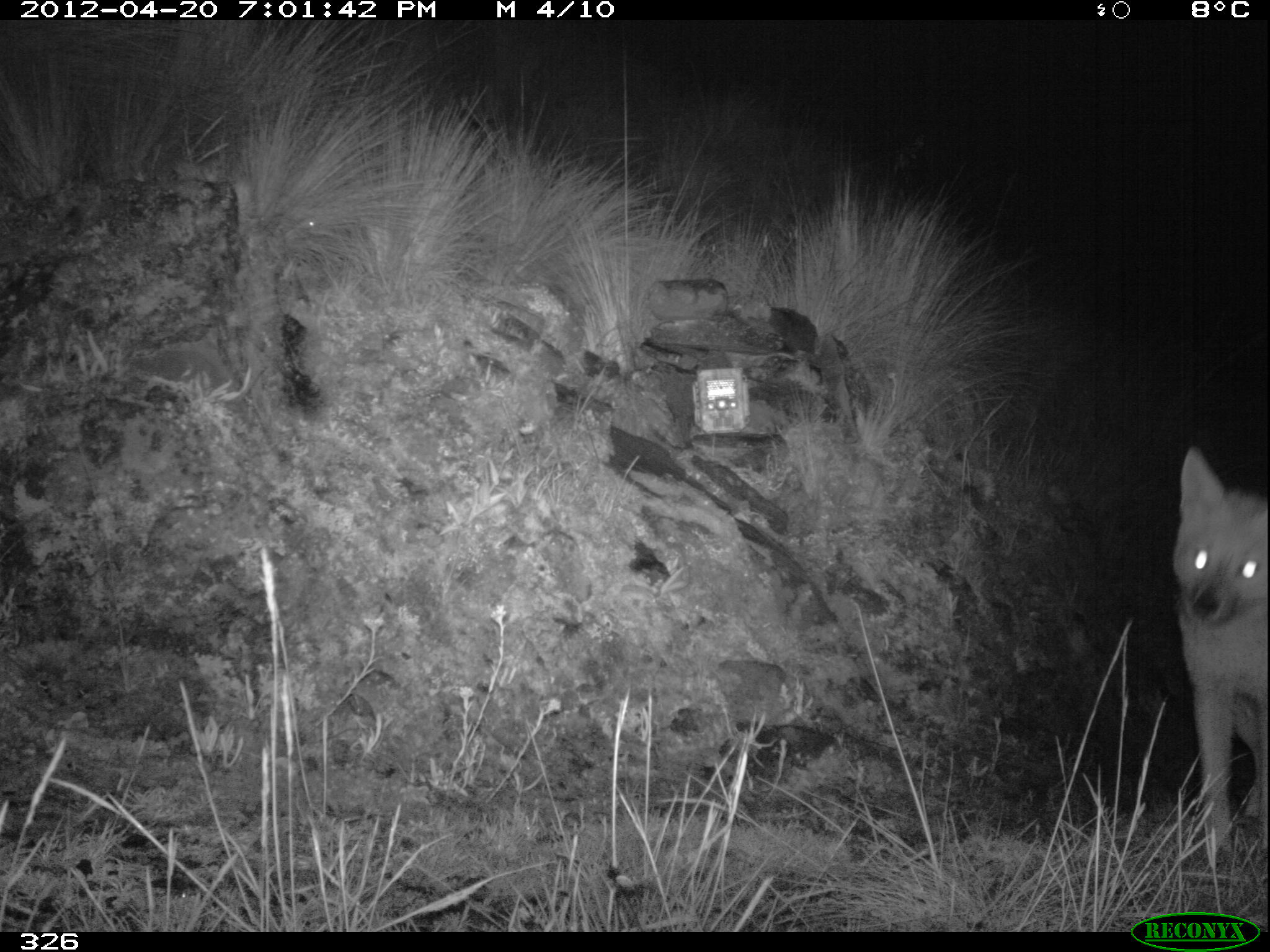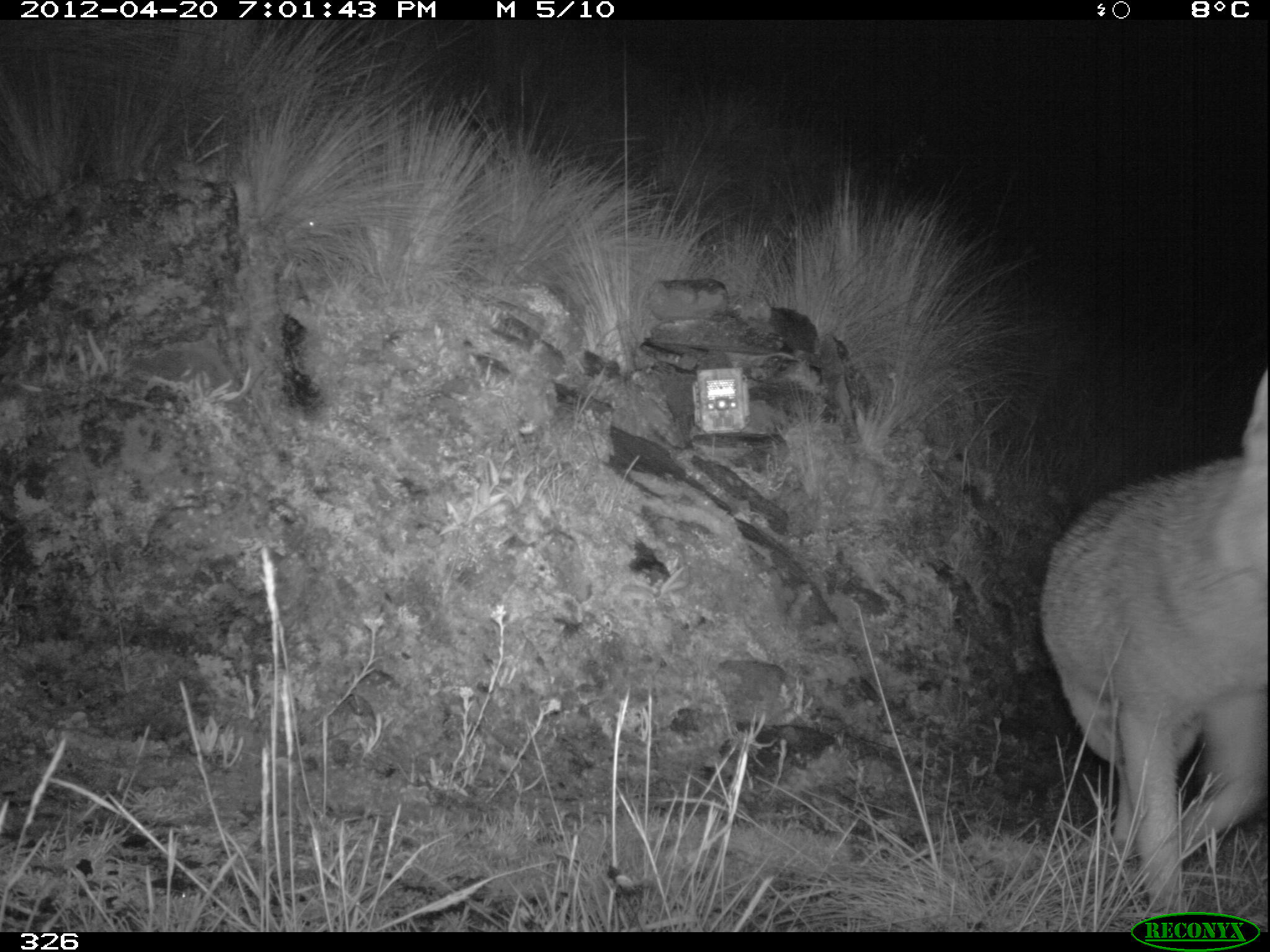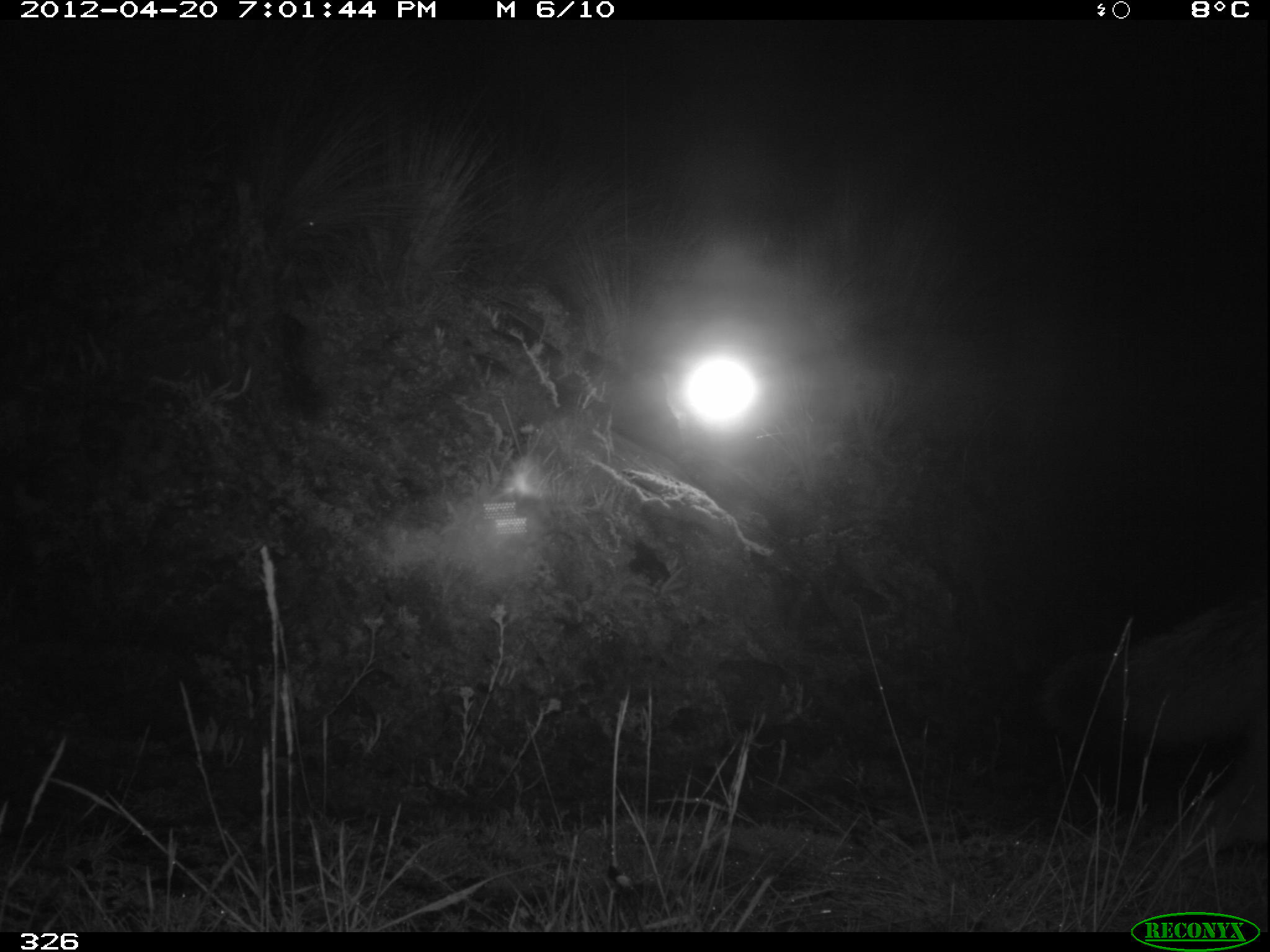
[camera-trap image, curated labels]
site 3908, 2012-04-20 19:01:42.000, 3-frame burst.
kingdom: Animalia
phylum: Chordata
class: Mammalia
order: Carnivora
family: Canidae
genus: Lycalopex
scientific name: Lycalopex culpaeus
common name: culpeo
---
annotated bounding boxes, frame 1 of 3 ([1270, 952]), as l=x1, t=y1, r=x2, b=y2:
lycalopex culpaeus: l=1170, t=448, r=1266, b=861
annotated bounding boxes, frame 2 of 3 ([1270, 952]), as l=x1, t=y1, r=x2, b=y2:
lycalopex culpaeus: l=1035, t=356, r=1267, b=931